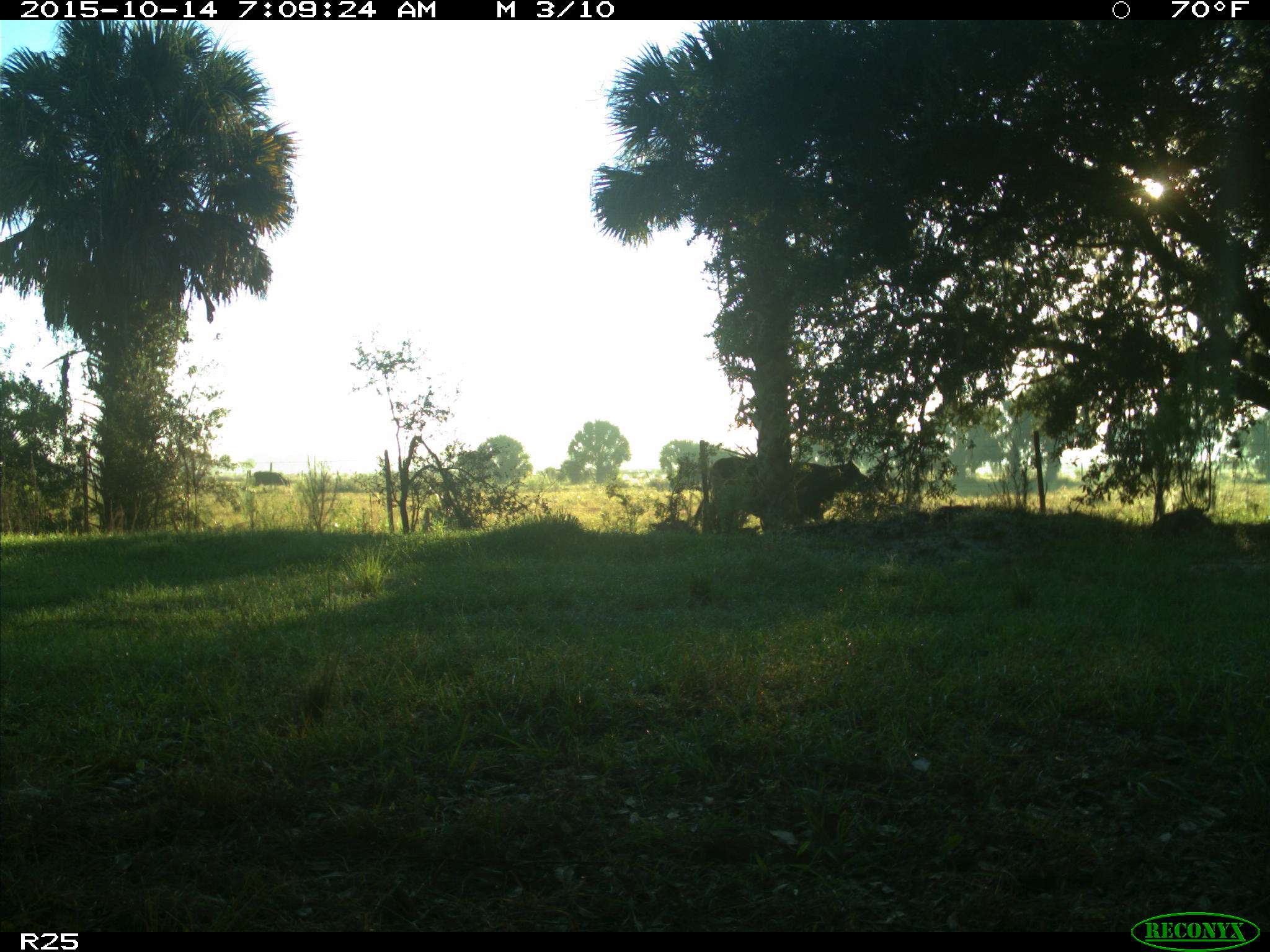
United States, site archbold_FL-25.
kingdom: Animalia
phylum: Chordata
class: Mammalia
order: Artiodactyla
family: Bovidae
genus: Bos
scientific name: Bos taurus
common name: domestic cow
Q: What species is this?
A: Bos taurus (domestic cow).